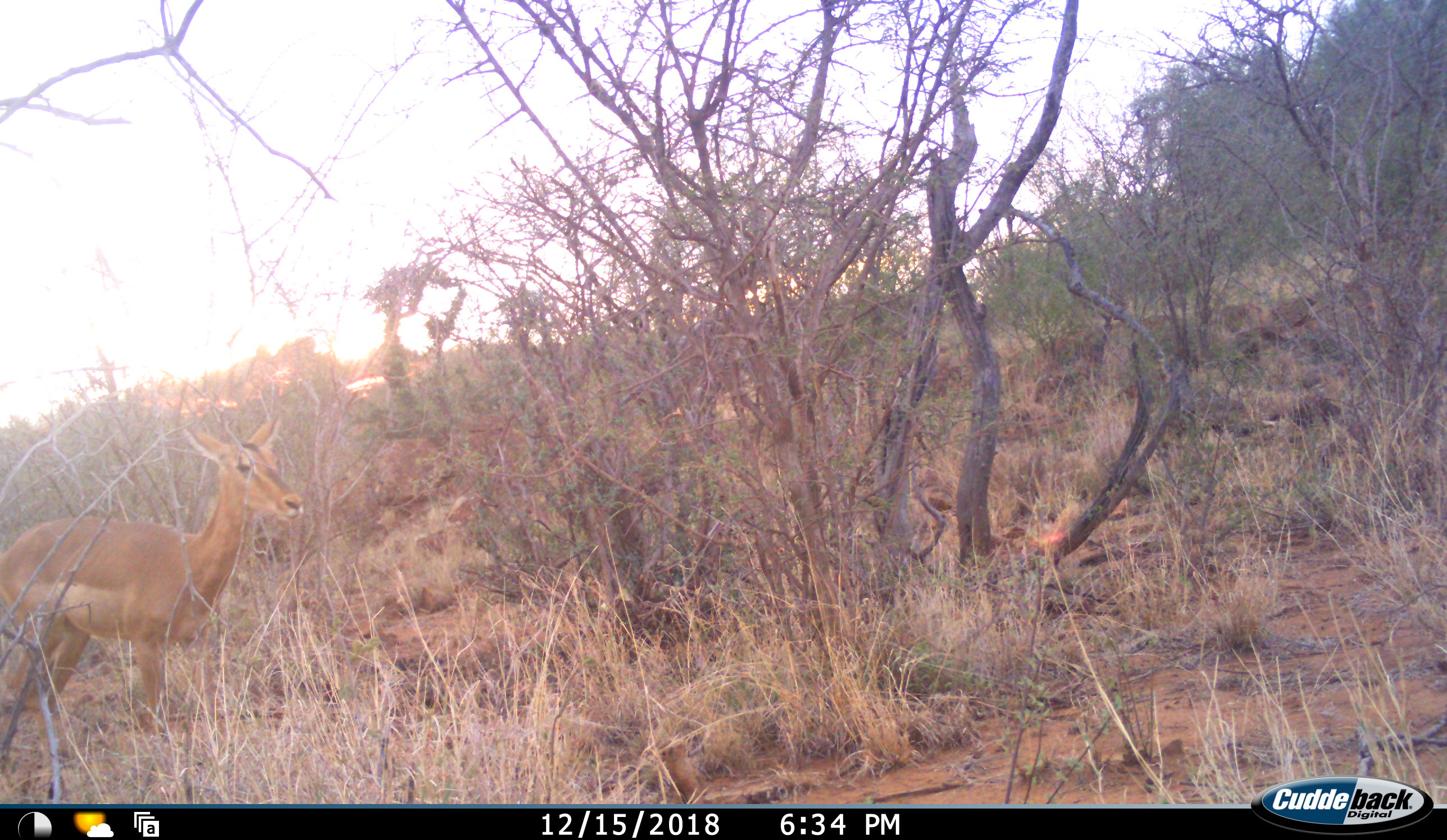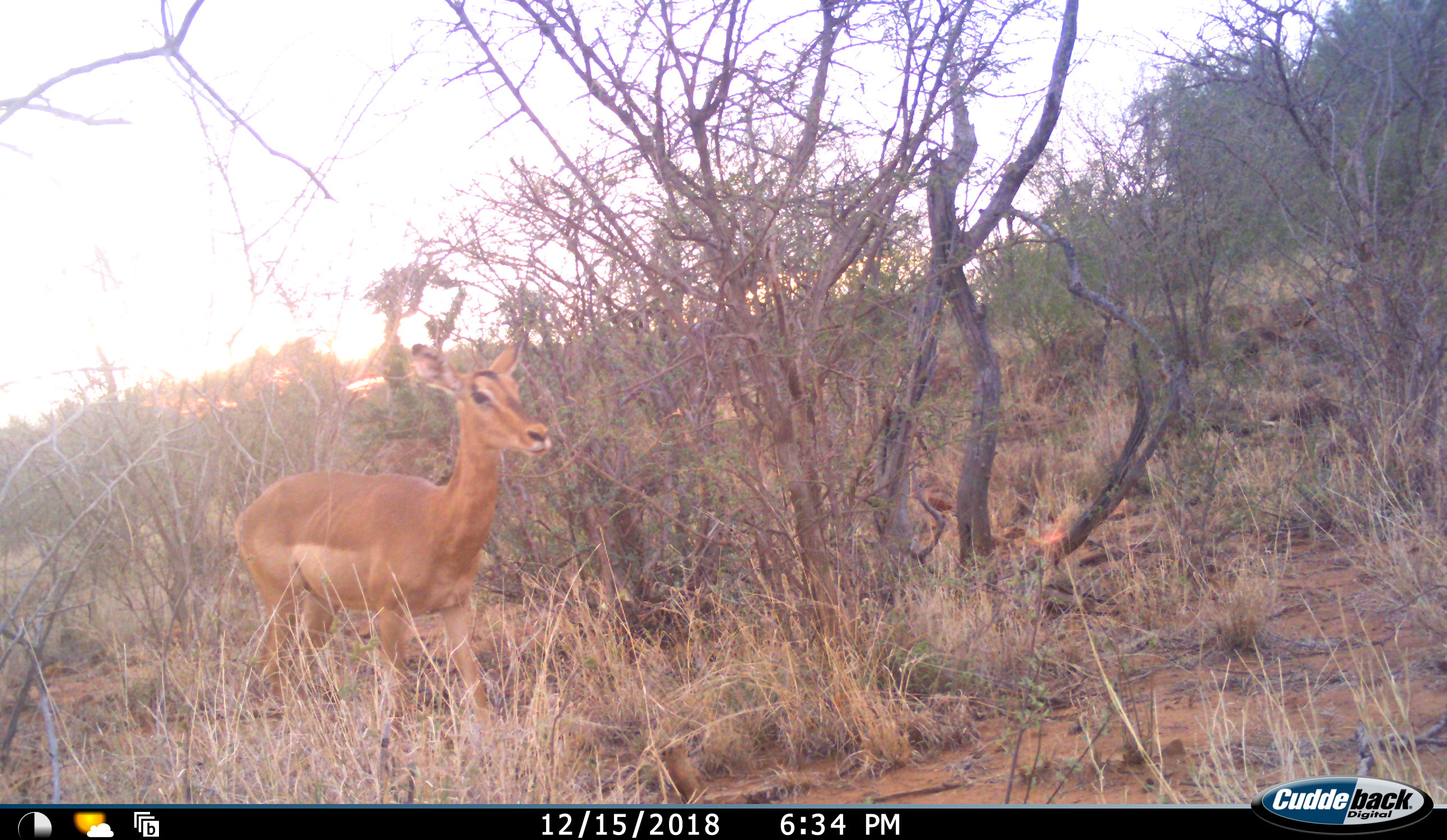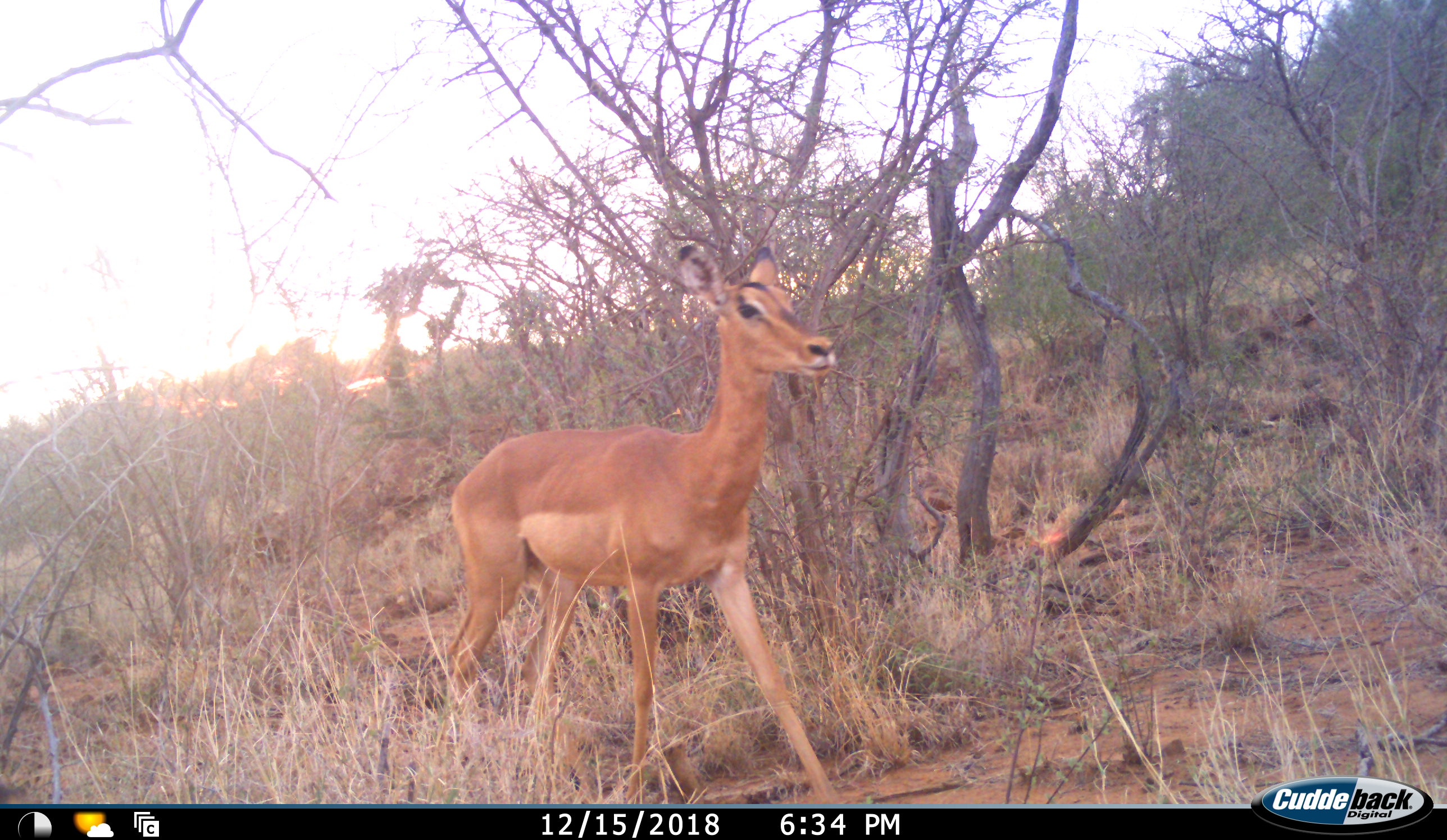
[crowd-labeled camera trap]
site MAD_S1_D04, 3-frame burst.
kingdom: Animalia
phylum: Chordata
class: Mammalia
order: Artiodactyla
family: Bovidae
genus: Aepyceros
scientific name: Aepyceros melampus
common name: impala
Impala (Aepyceros melampus), count 1. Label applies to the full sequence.